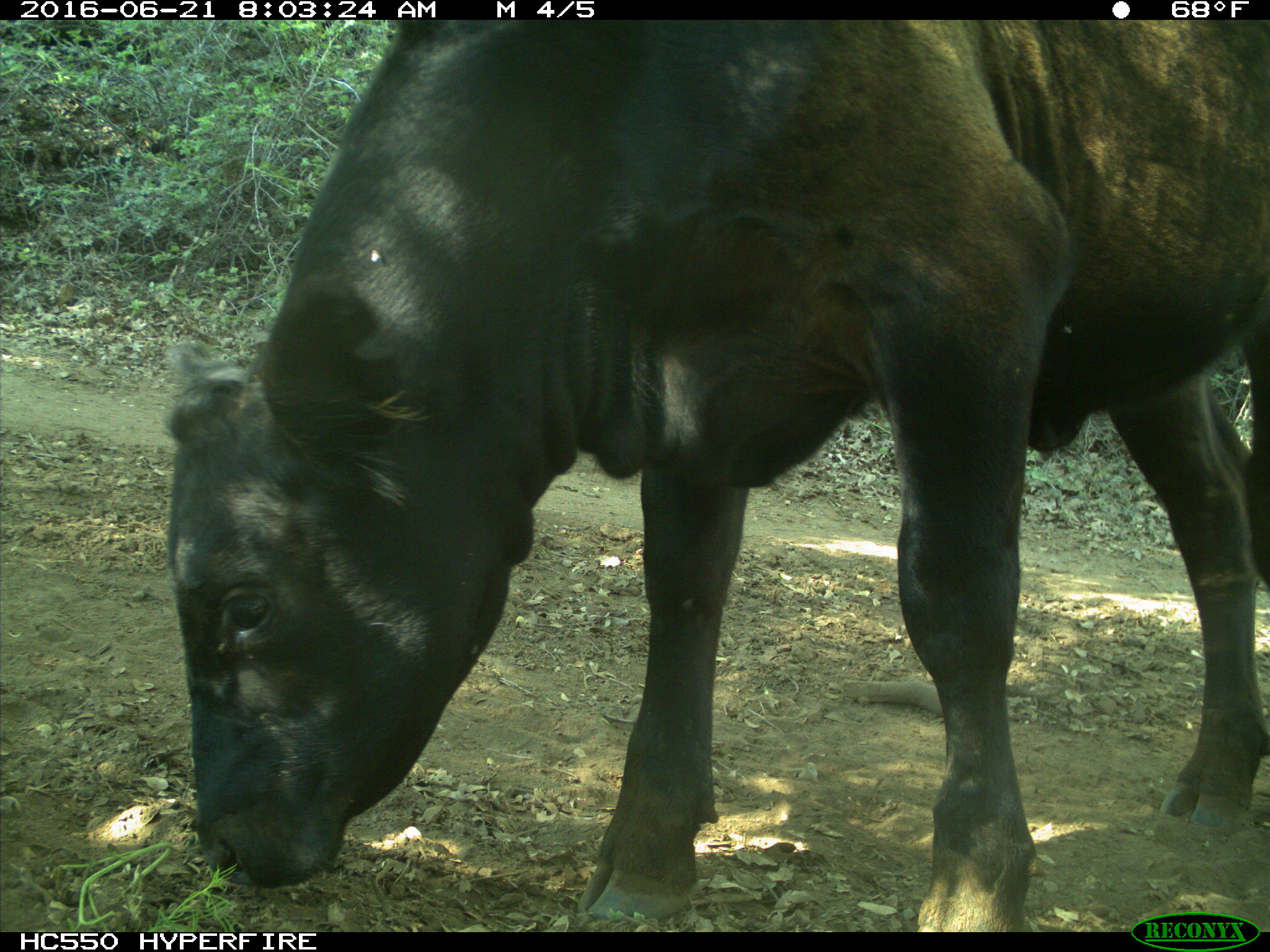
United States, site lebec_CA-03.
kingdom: Animalia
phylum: Chordata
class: Mammalia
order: Artiodactyla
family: Bovidae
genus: Bos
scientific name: Bos taurus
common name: domestic cow